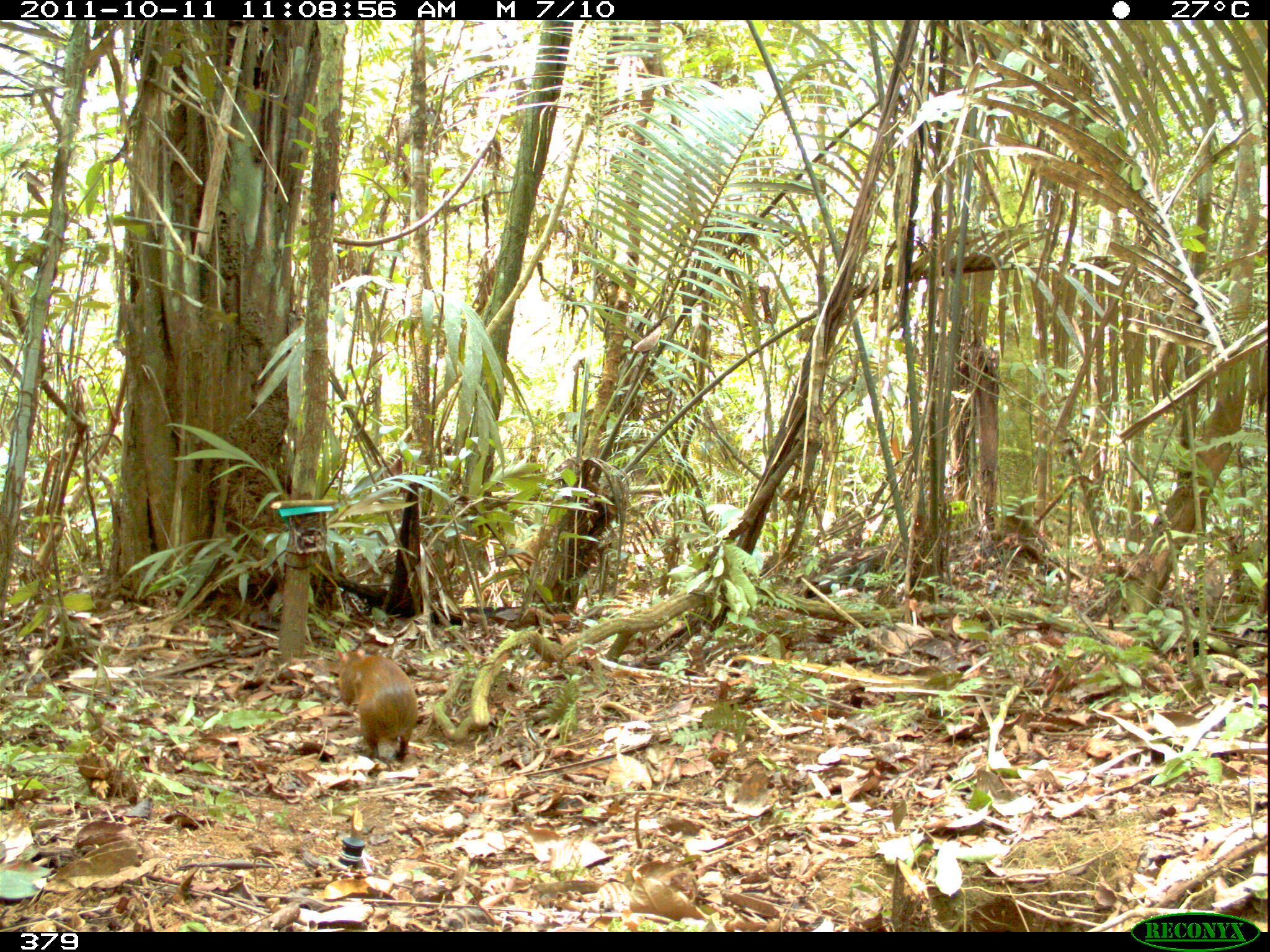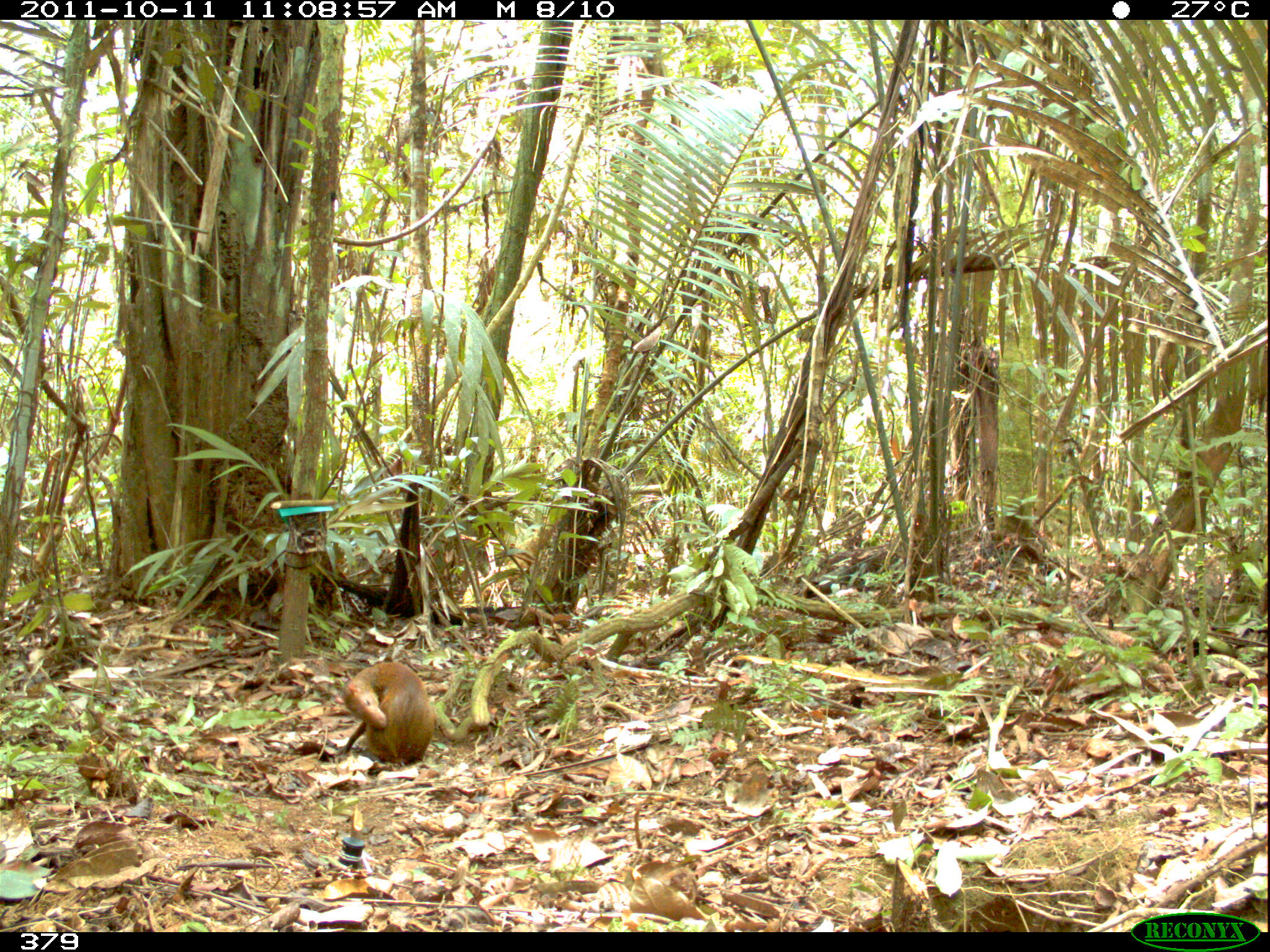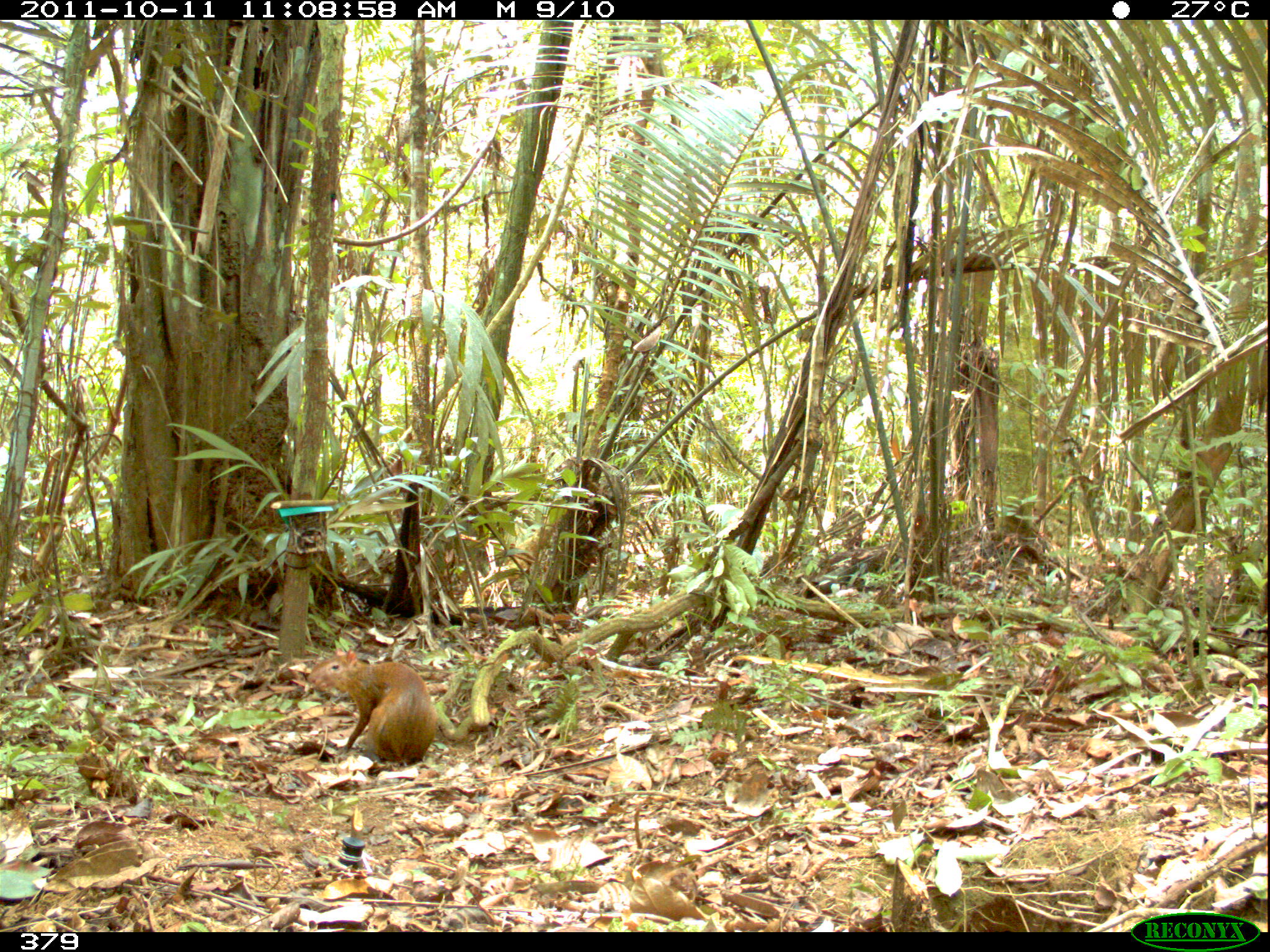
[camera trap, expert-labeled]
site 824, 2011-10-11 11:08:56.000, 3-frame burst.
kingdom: Animalia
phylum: Chordata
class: Mammalia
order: Rodentia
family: Dasyproctidae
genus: Dasyprocta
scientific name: Dasyprocta punctata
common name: central american agouti